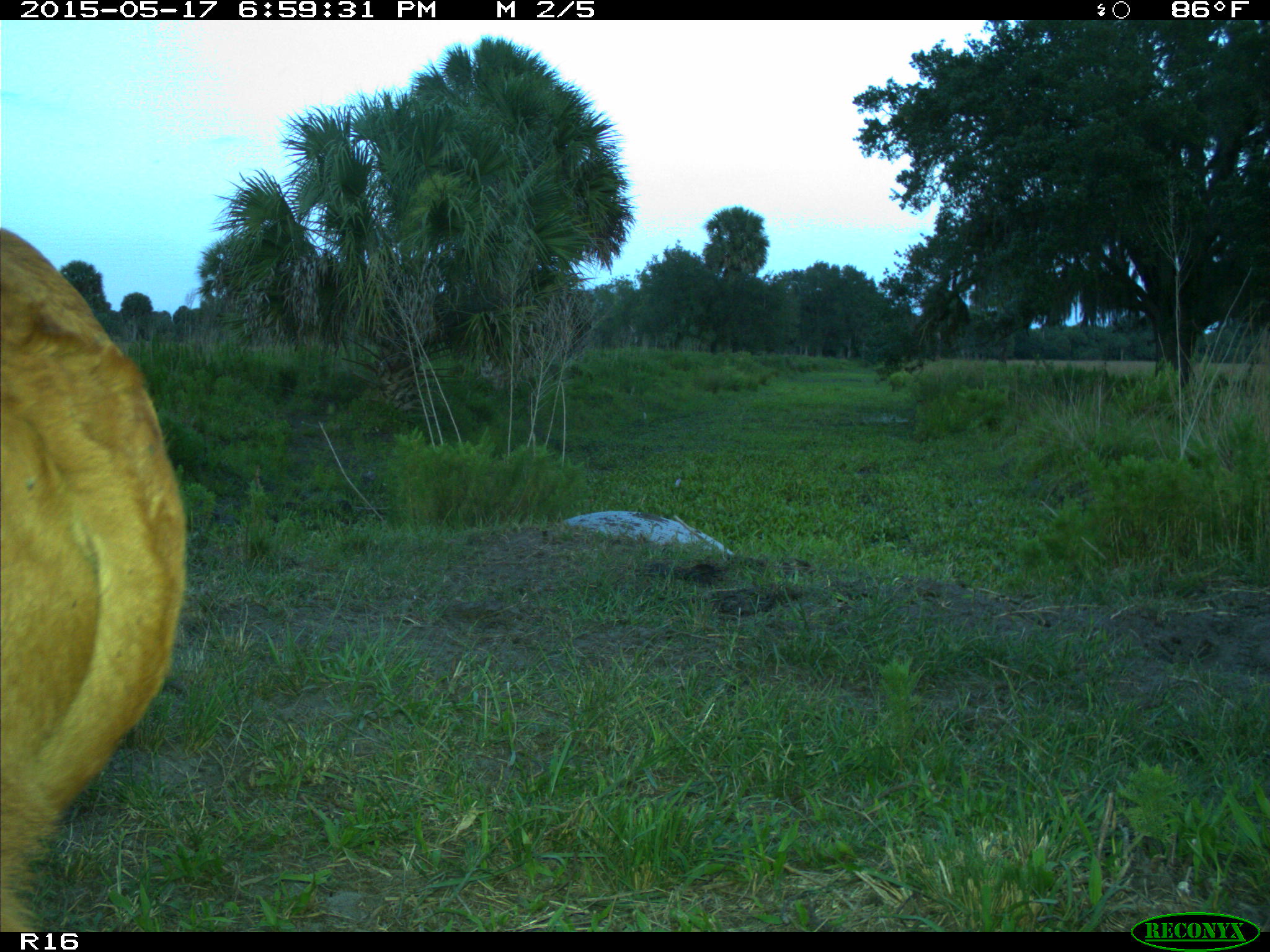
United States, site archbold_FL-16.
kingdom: Animalia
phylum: Chordata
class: Mammalia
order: Artiodactyla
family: Bovidae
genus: Bos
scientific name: Bos taurus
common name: domestic cow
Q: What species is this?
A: Bos taurus (domestic cow).